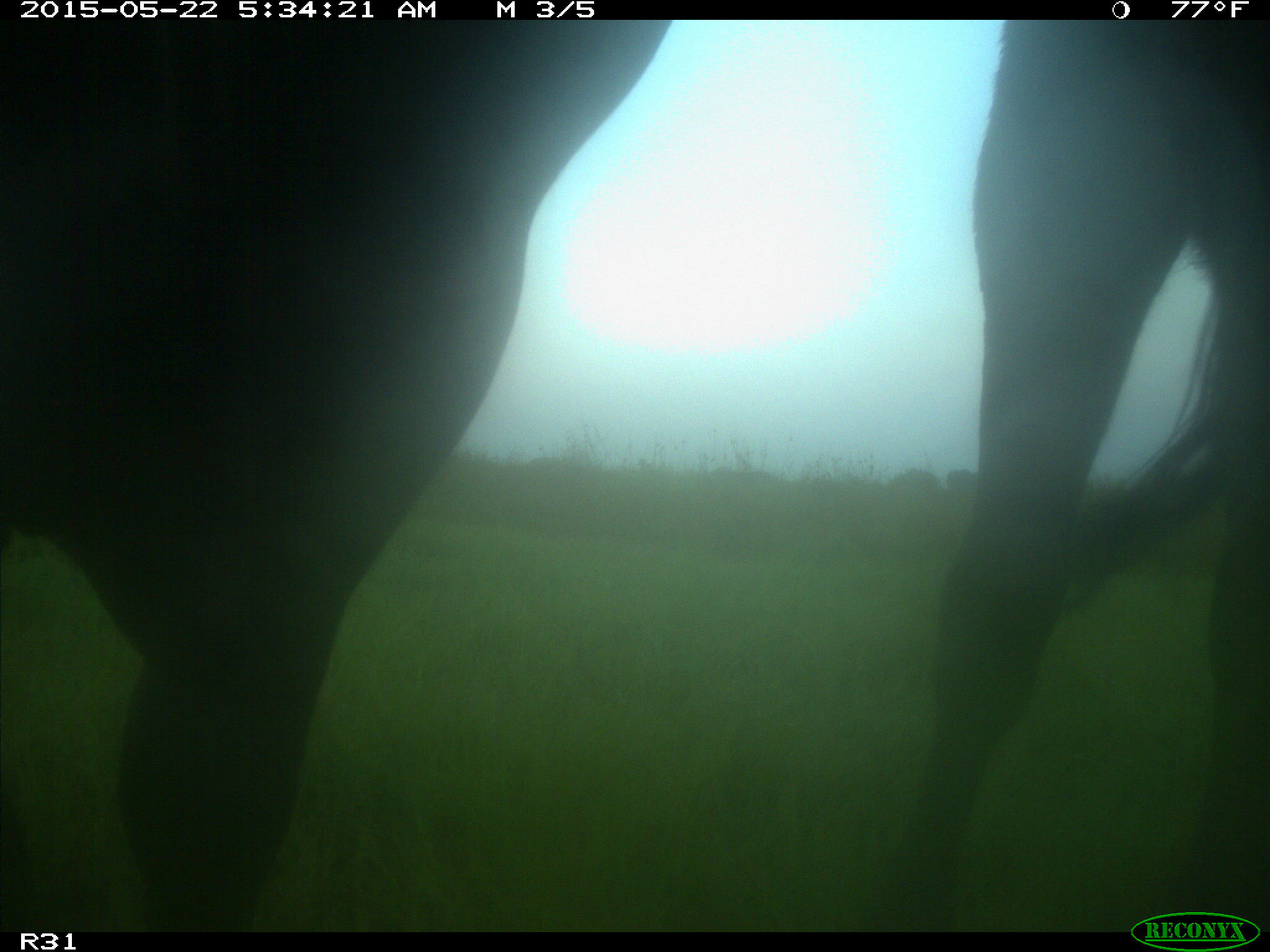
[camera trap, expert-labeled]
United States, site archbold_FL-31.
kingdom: Animalia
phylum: Chordata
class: Mammalia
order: Artiodactyla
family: Bovidae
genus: Bos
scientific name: Bos taurus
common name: domestic cow